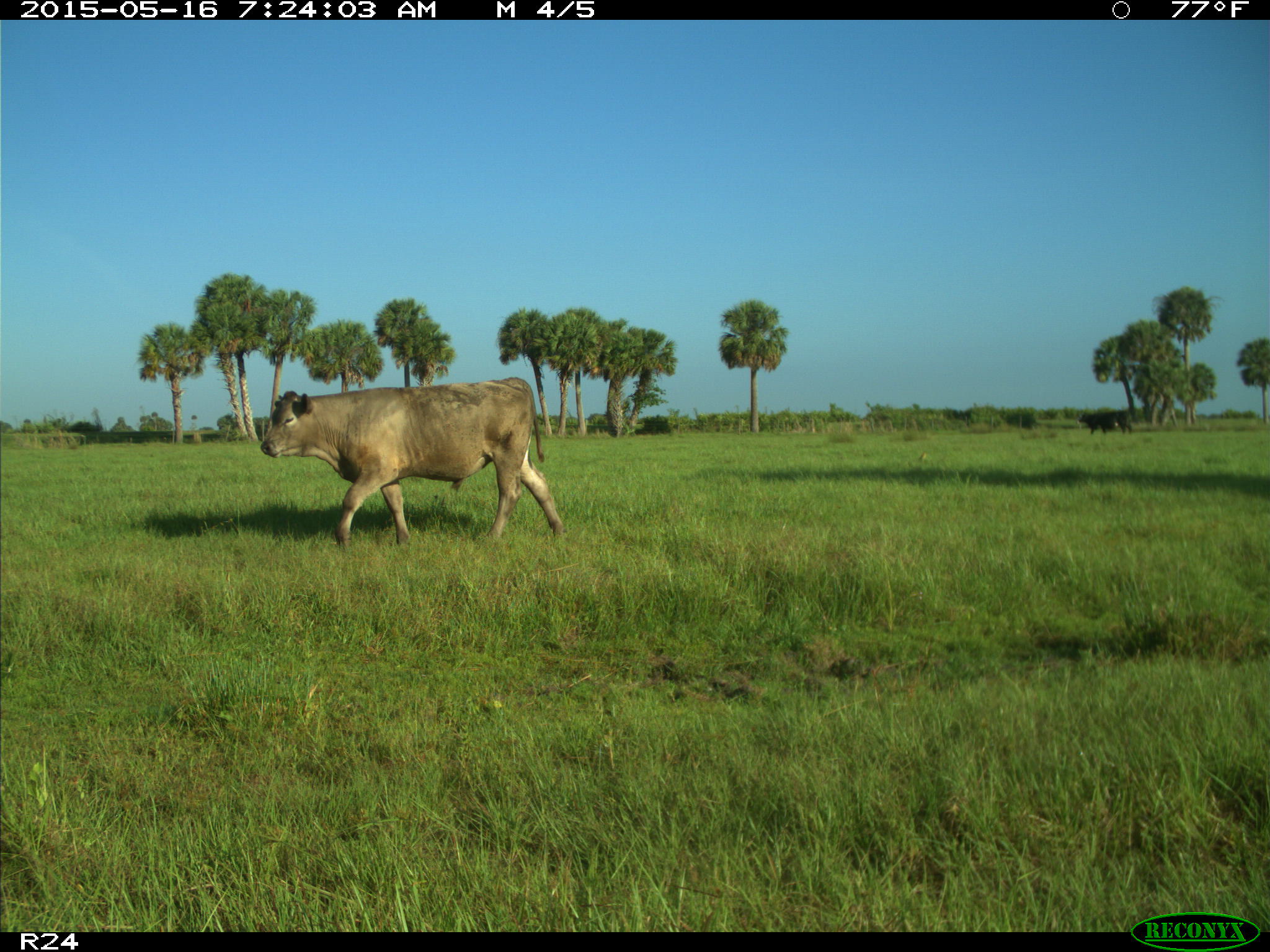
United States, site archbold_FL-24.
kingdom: Animalia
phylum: Chordata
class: Mammalia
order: Artiodactyla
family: Bovidae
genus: Bos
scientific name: Bos taurus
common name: domestic cow